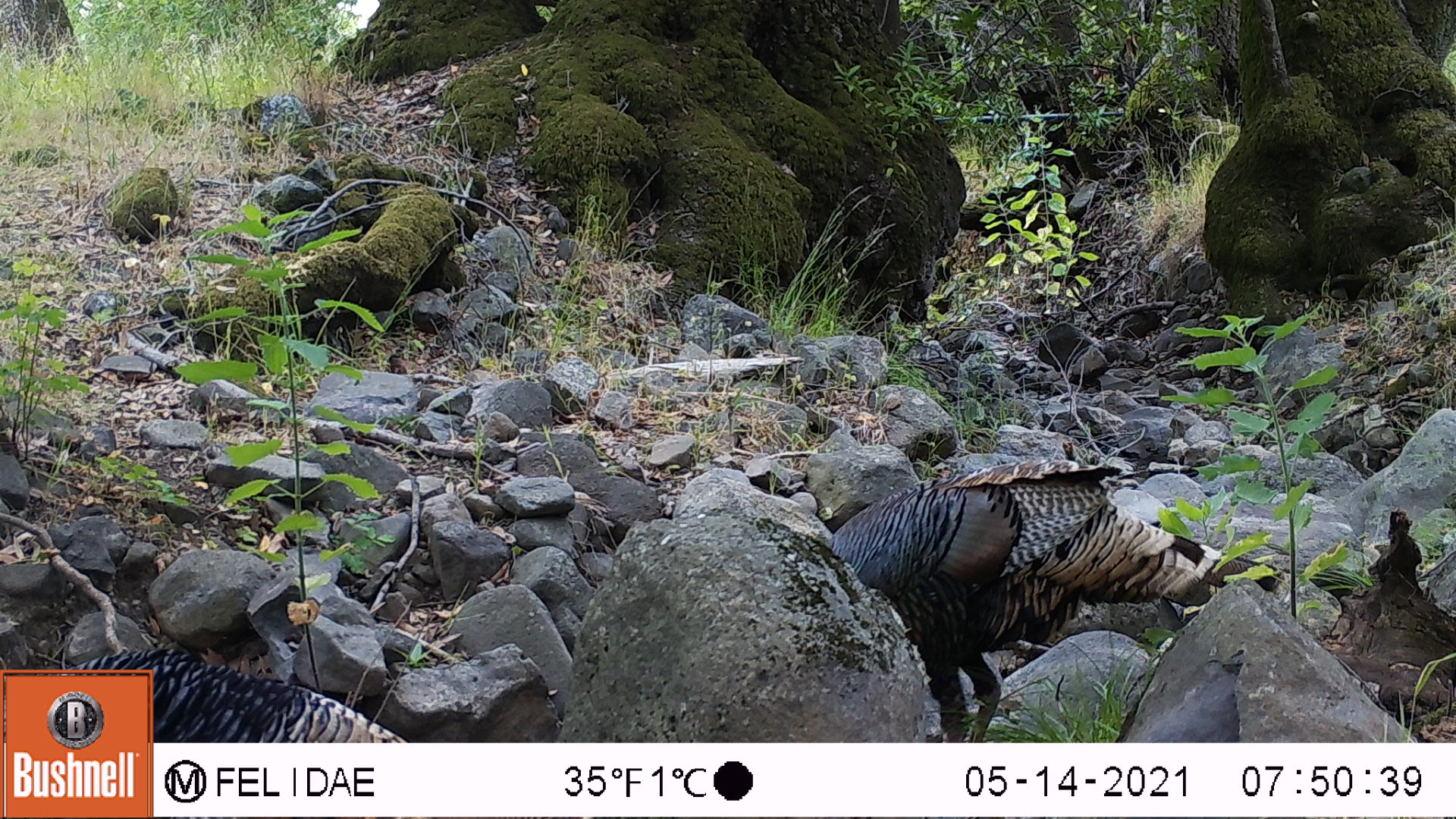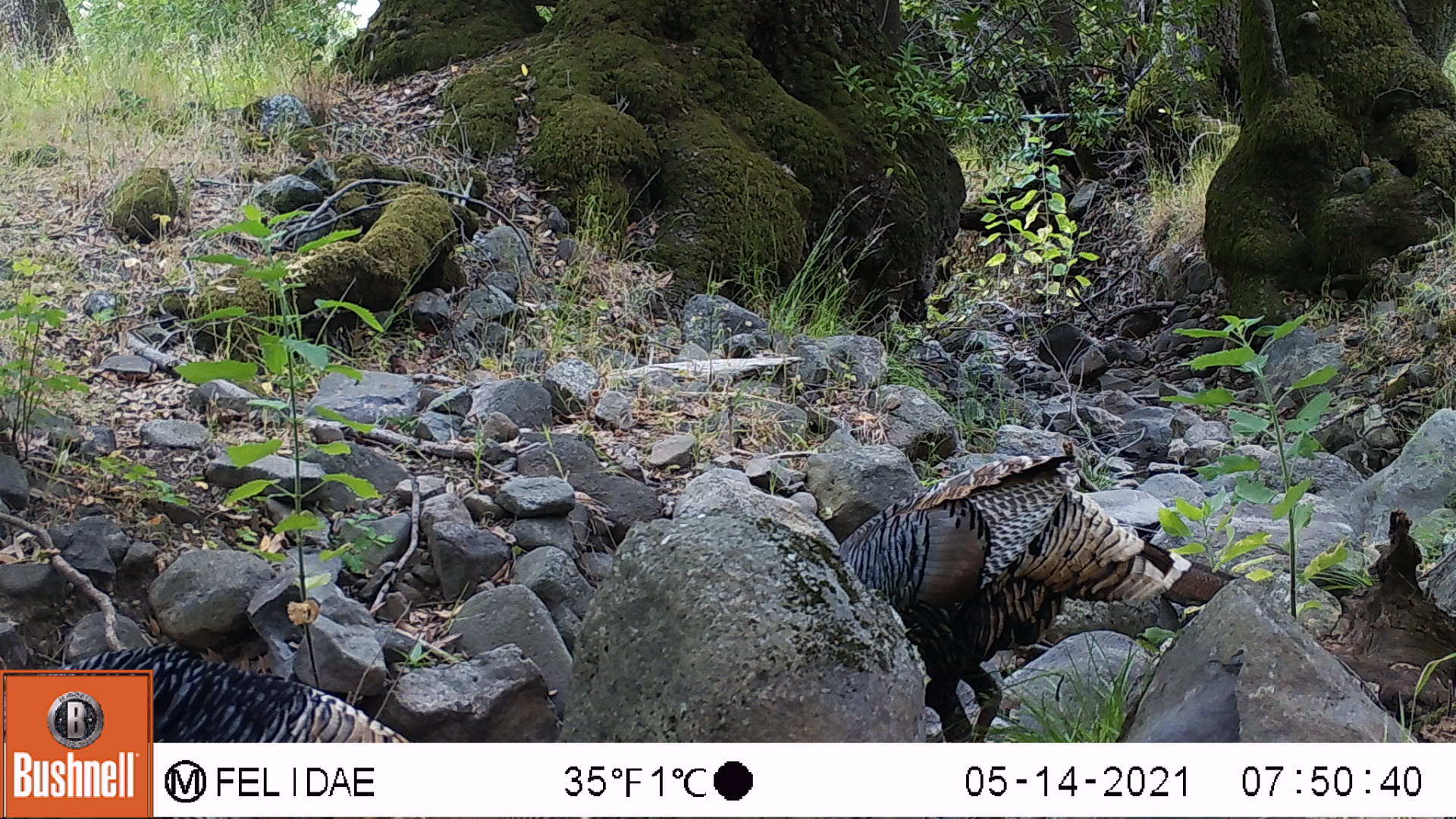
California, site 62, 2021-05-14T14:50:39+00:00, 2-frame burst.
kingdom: Animalia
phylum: Chordata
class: Aves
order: Galliformes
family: Phasianidae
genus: Meleagris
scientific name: Meleagris gallopavo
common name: turkey